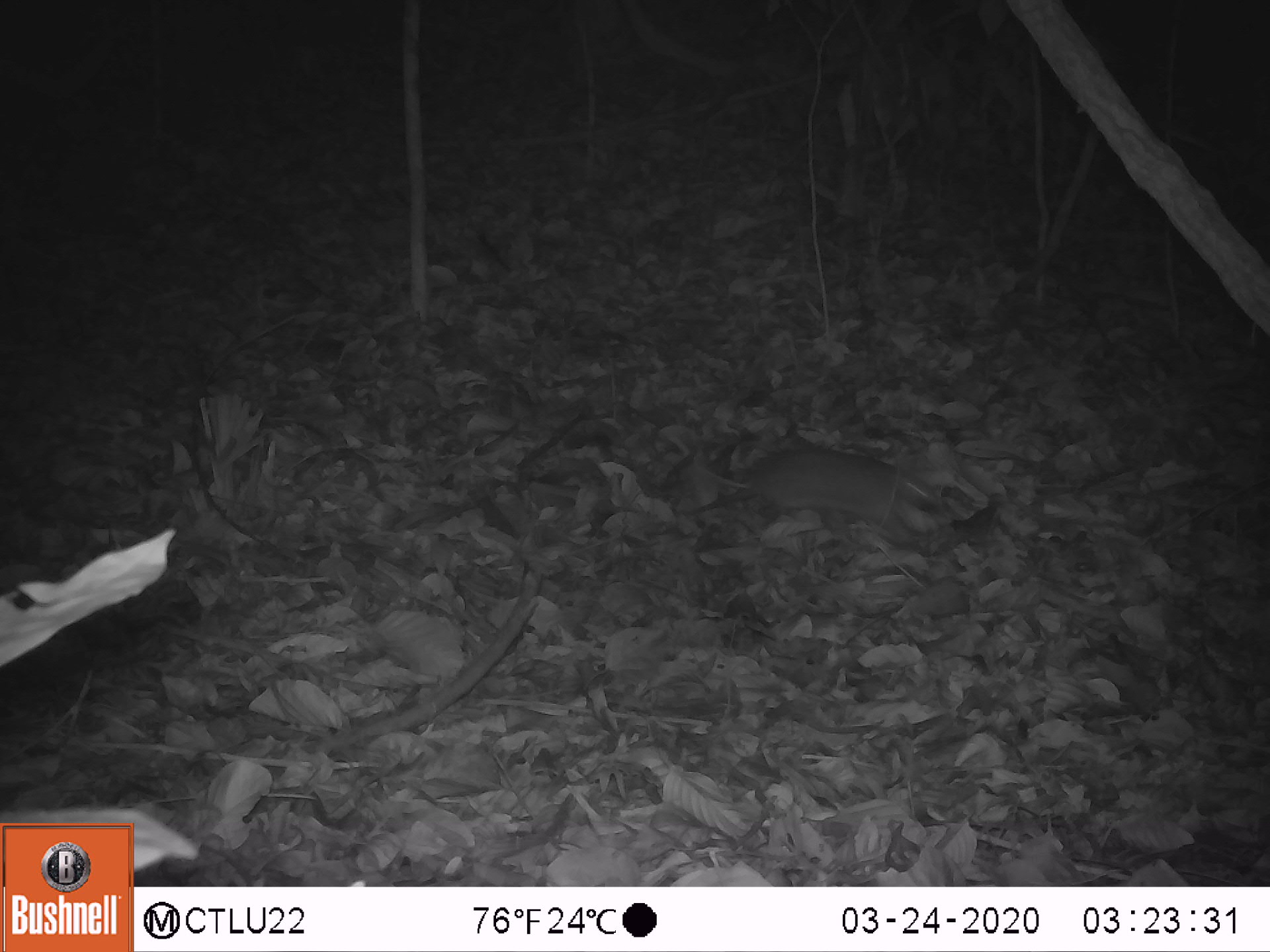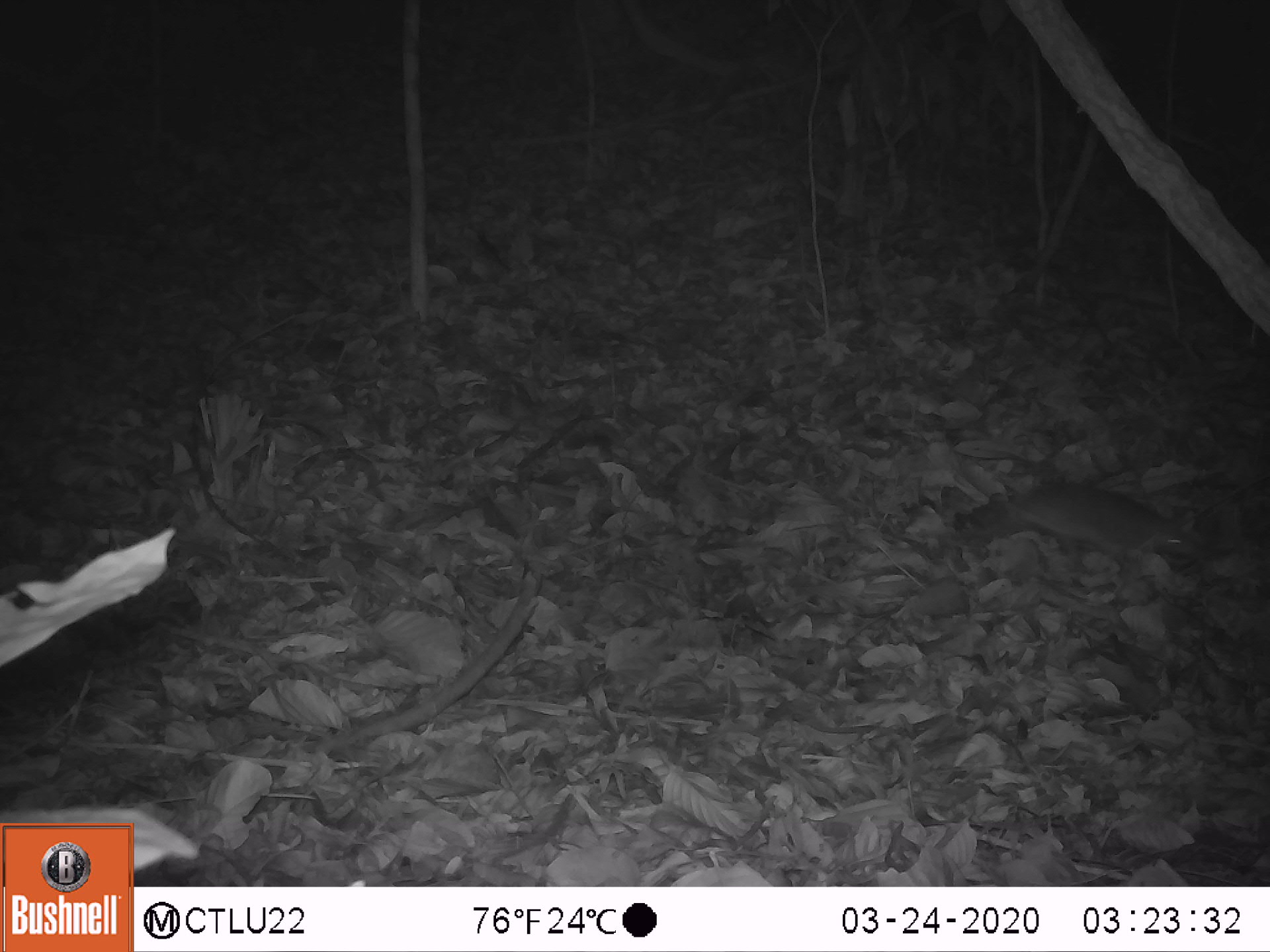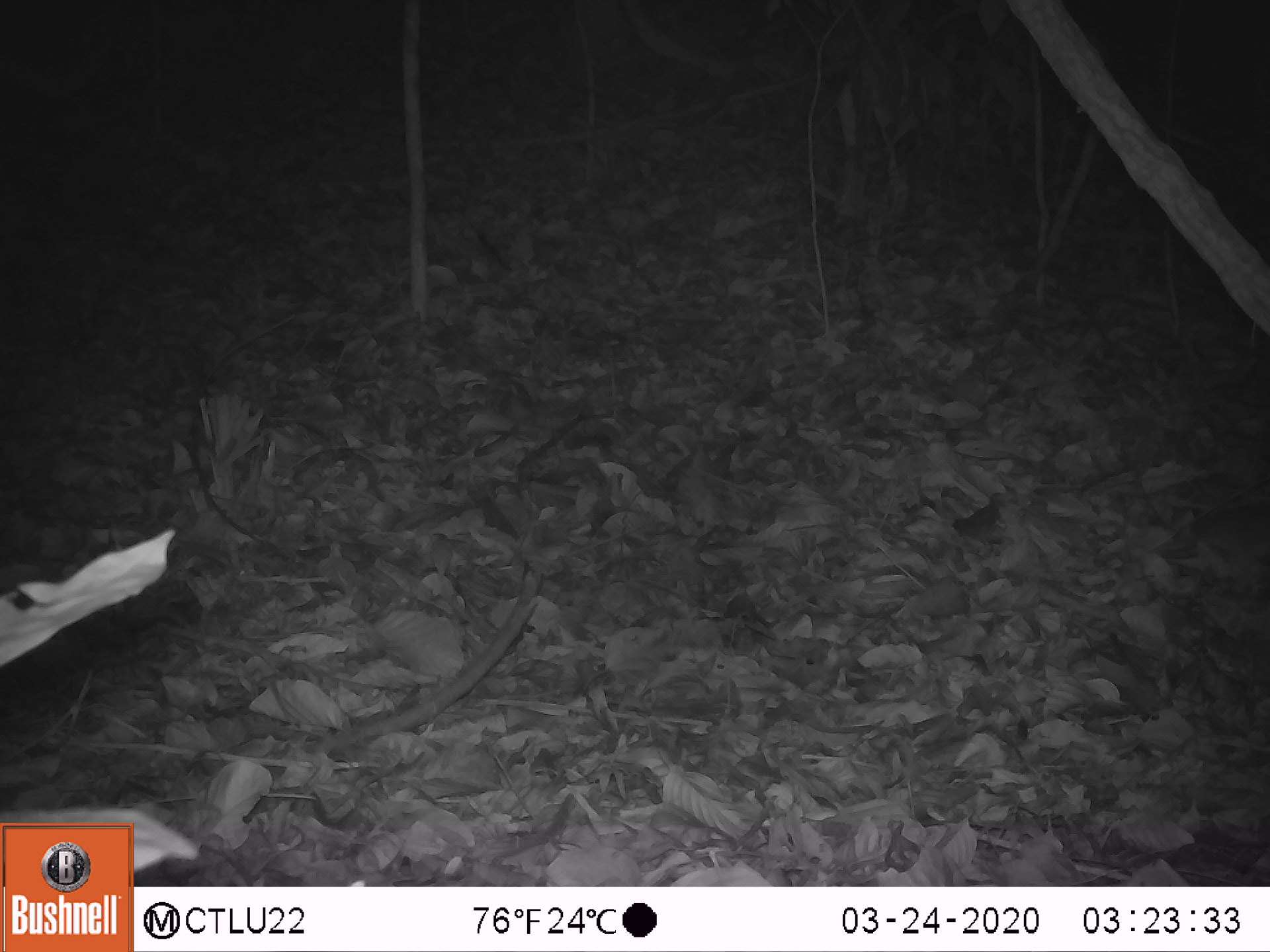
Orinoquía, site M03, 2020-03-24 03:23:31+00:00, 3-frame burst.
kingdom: Animalia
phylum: Chordata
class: Mammalia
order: Cingulata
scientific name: Cingulata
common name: armadillo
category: unknown armadillo